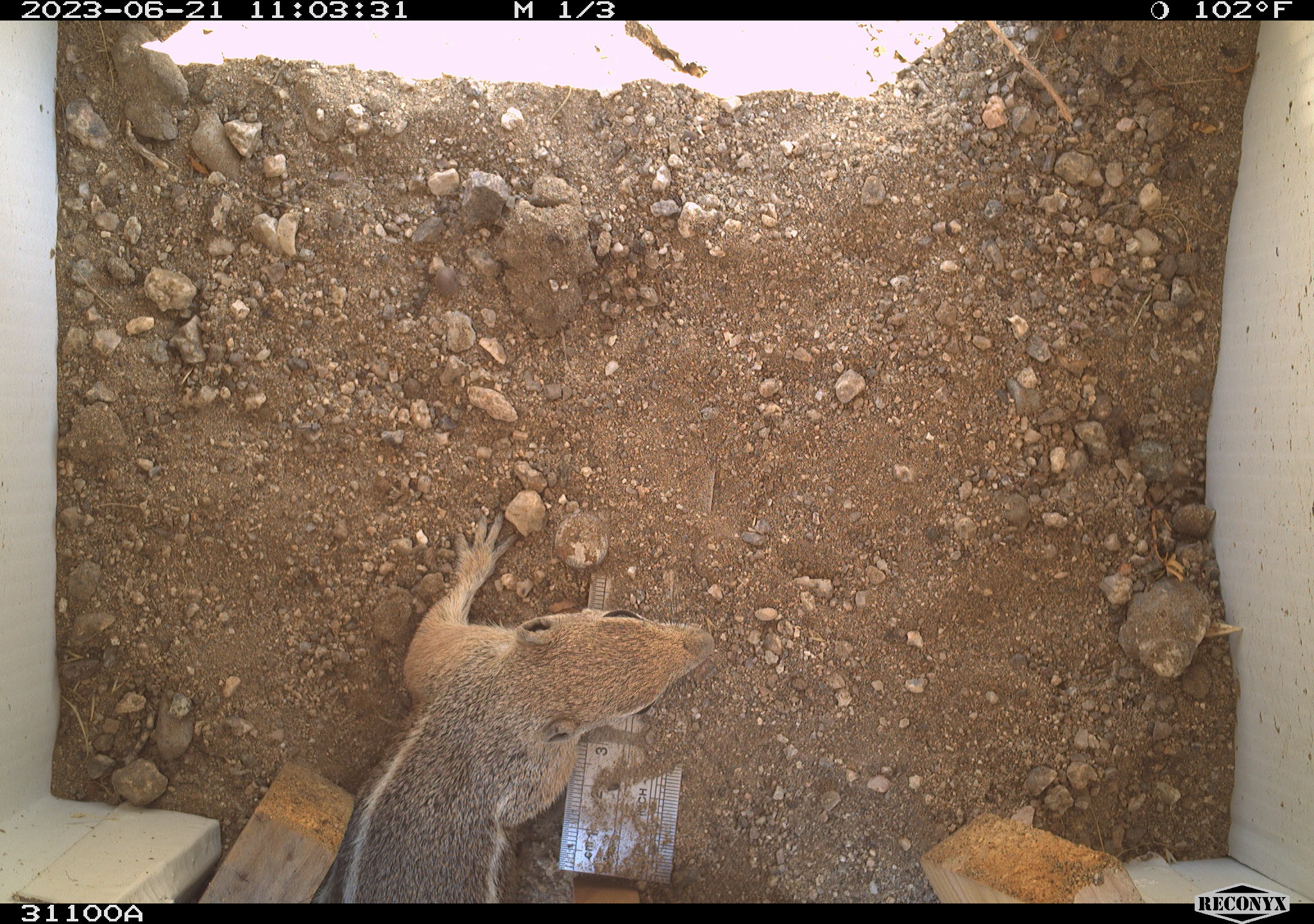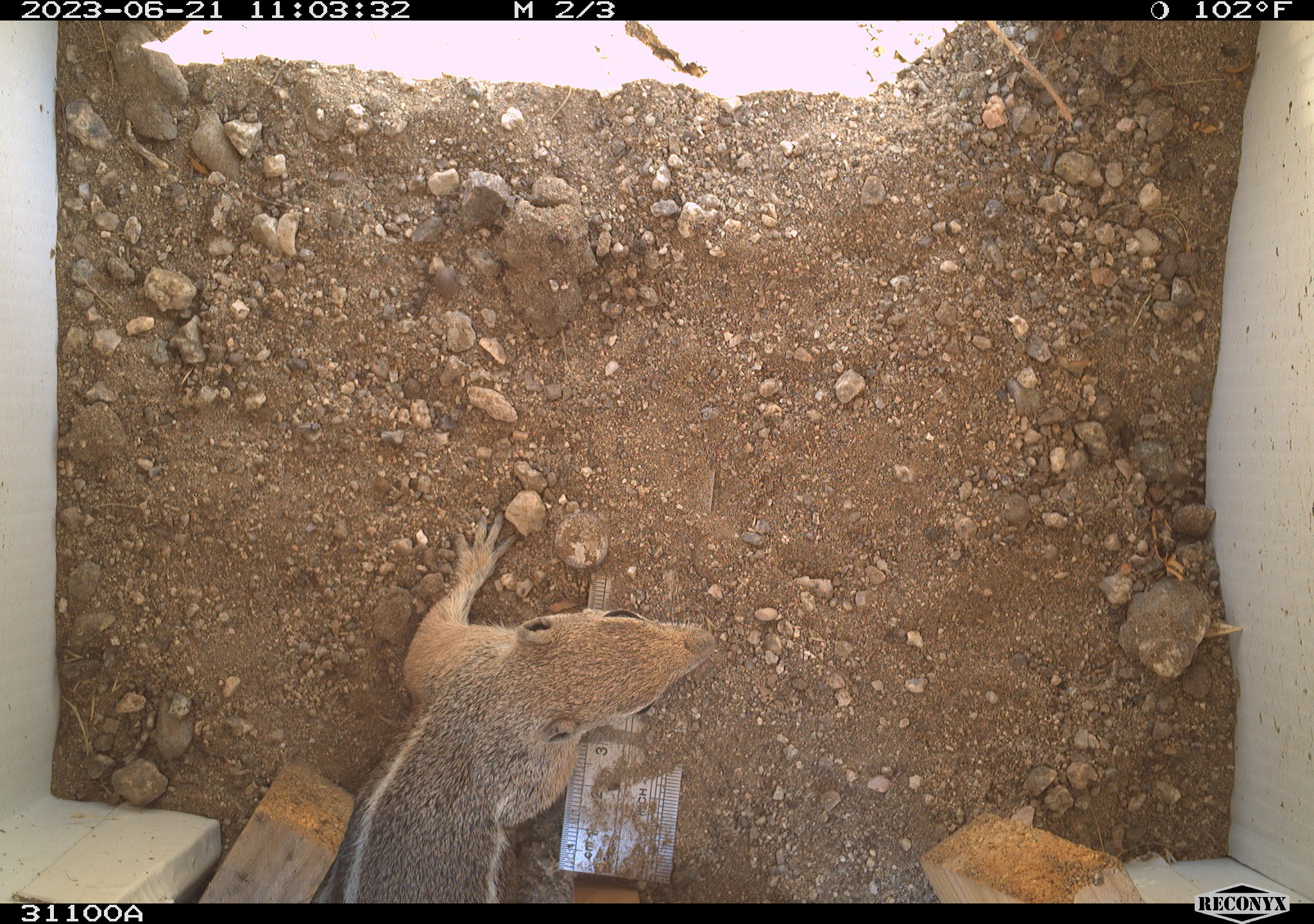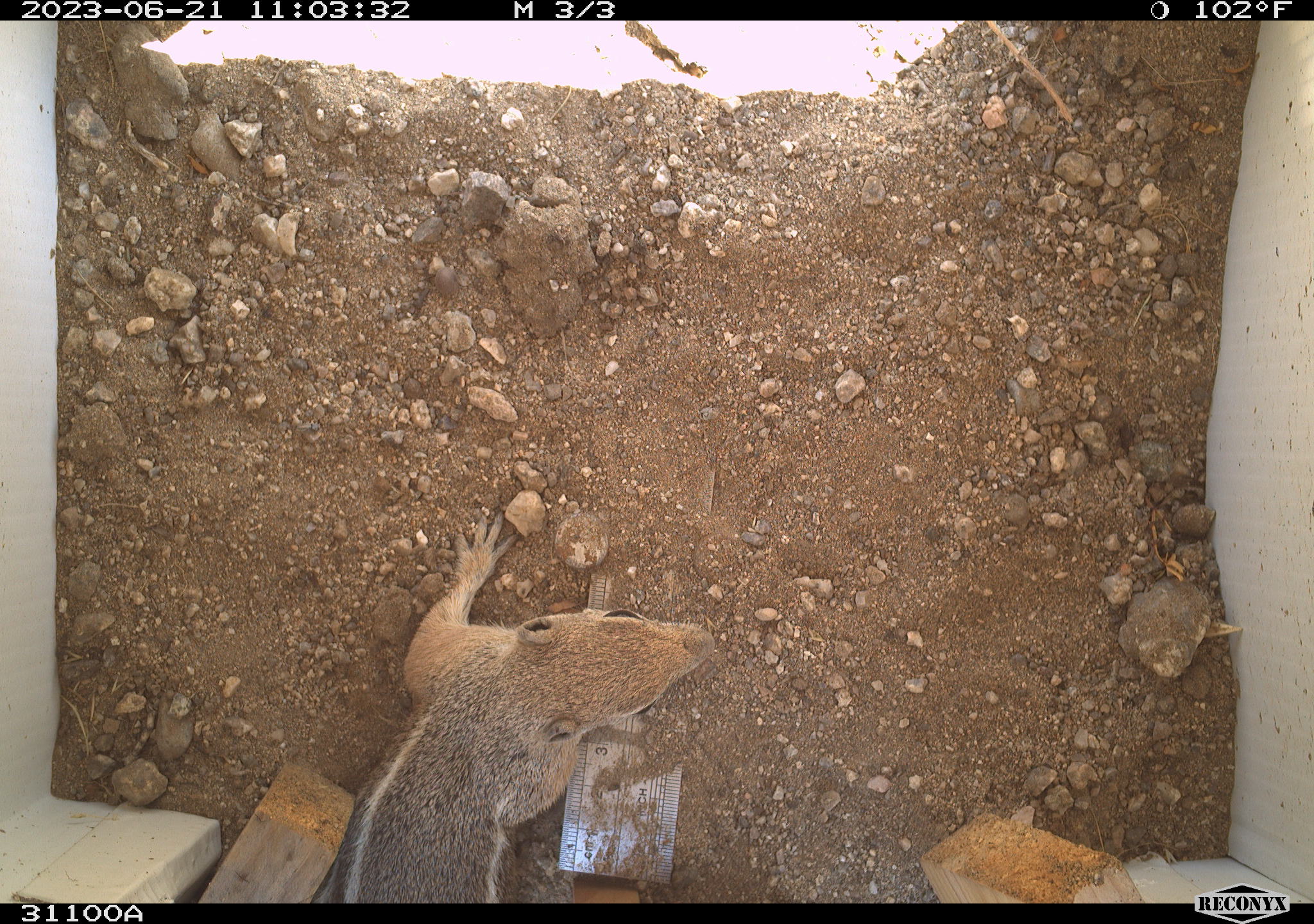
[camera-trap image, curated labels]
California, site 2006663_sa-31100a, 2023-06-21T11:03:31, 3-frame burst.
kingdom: Animalia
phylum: Chordata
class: Mammalia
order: Rodentia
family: Sciuridae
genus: Ammospermophilus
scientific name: Ammospermophilus leucurus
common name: white-tailed antelope squirrel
White-tailed antelope squirrel (Ammospermophilus leucurus).